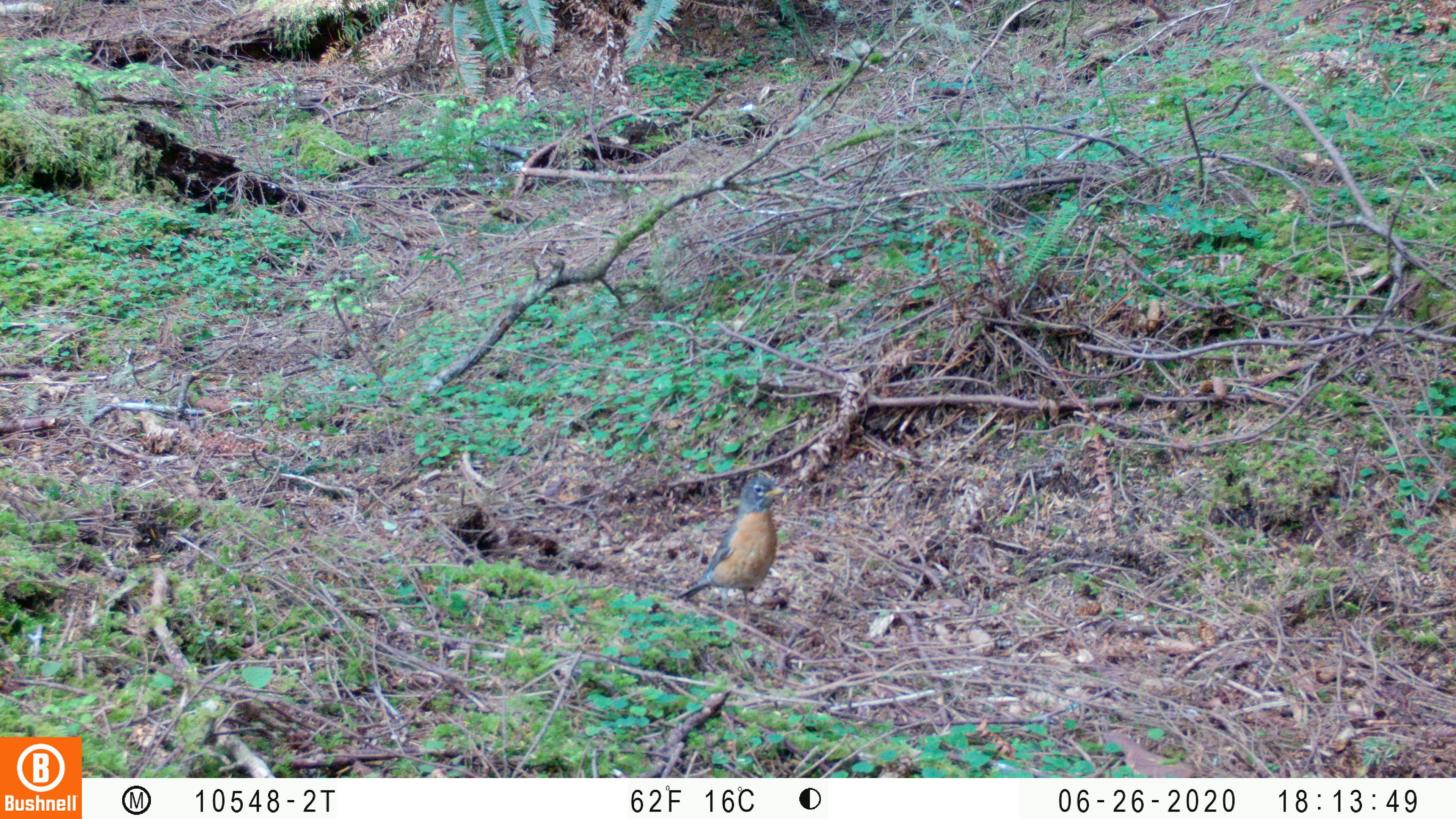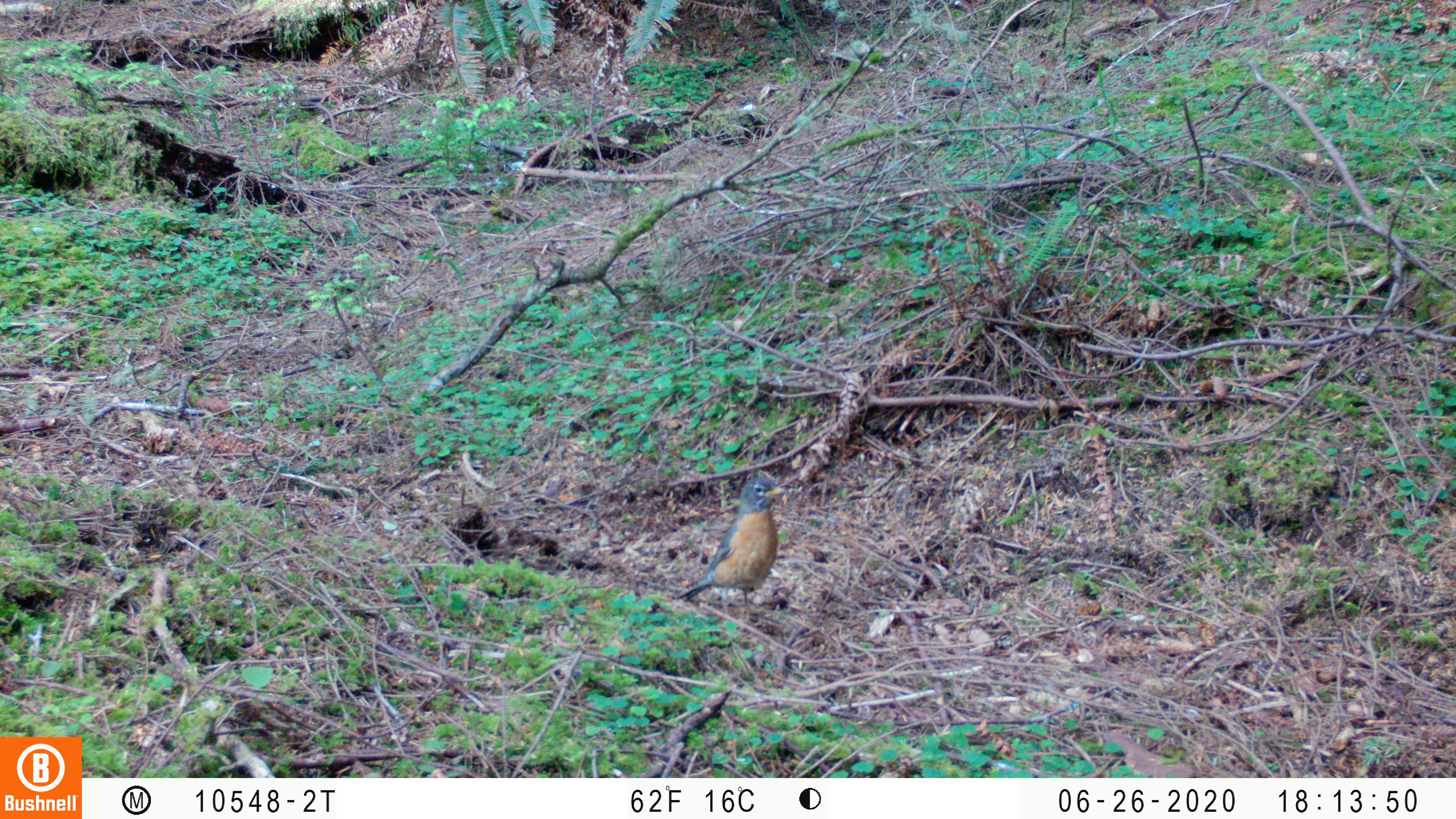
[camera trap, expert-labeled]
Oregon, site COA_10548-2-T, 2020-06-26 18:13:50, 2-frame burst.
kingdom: Animalia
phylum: Chordata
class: Aves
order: Passeriformes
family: Turdidae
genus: Turdus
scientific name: Turdus migratorius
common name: american robin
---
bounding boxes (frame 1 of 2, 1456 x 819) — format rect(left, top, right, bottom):
american robin: rect(662, 452, 802, 648)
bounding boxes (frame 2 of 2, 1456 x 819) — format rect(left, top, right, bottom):
american robin: rect(645, 448, 807, 653)